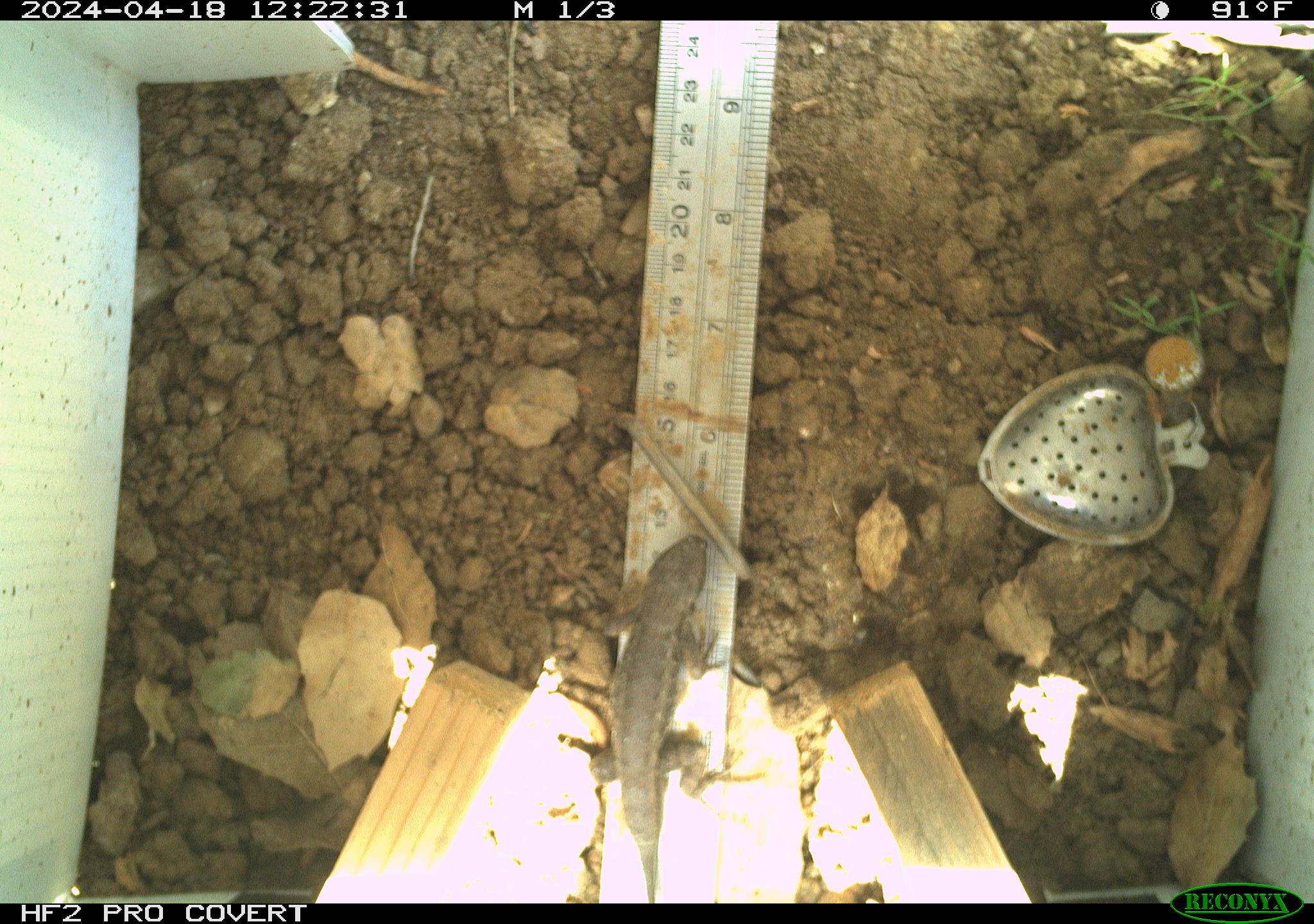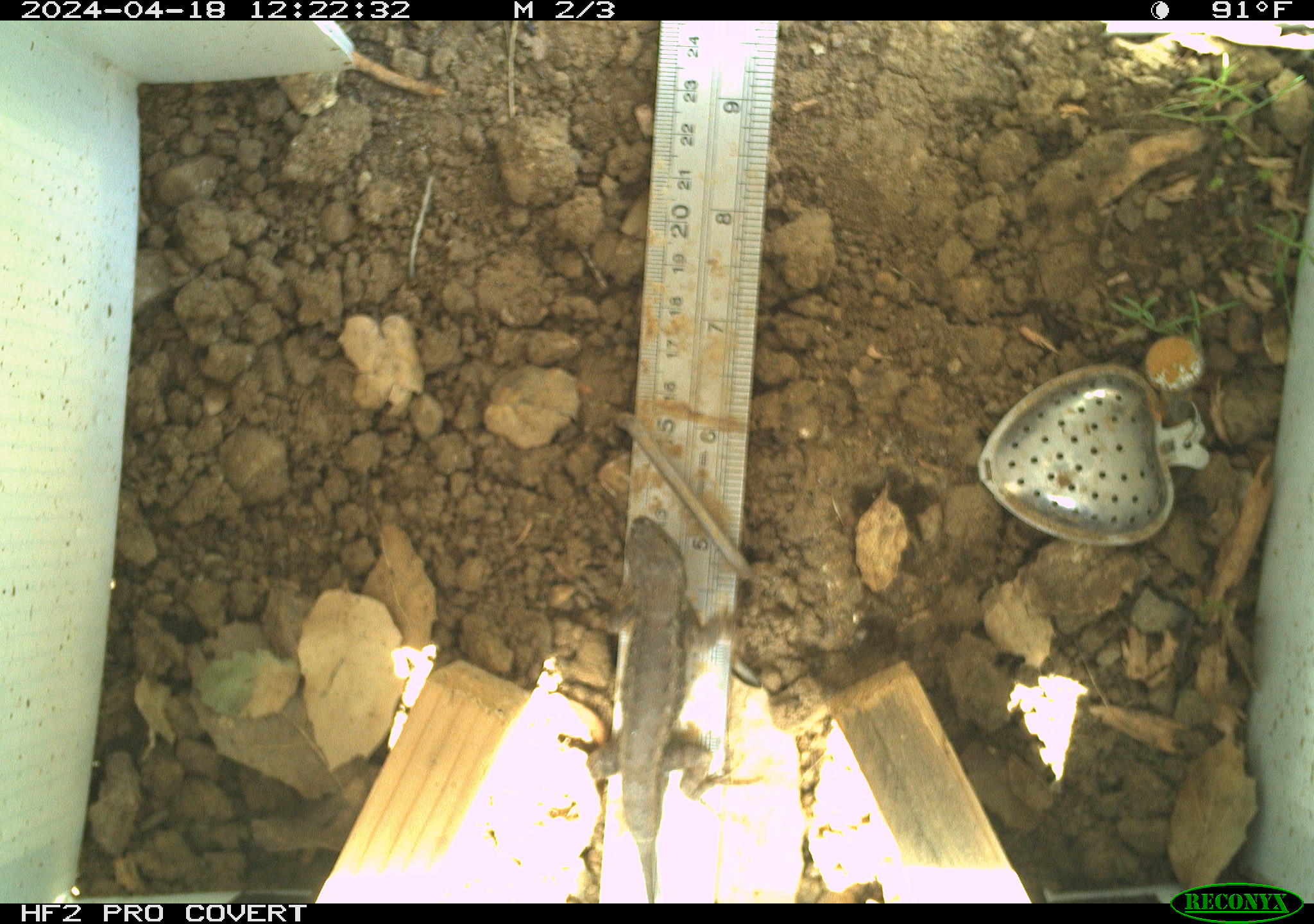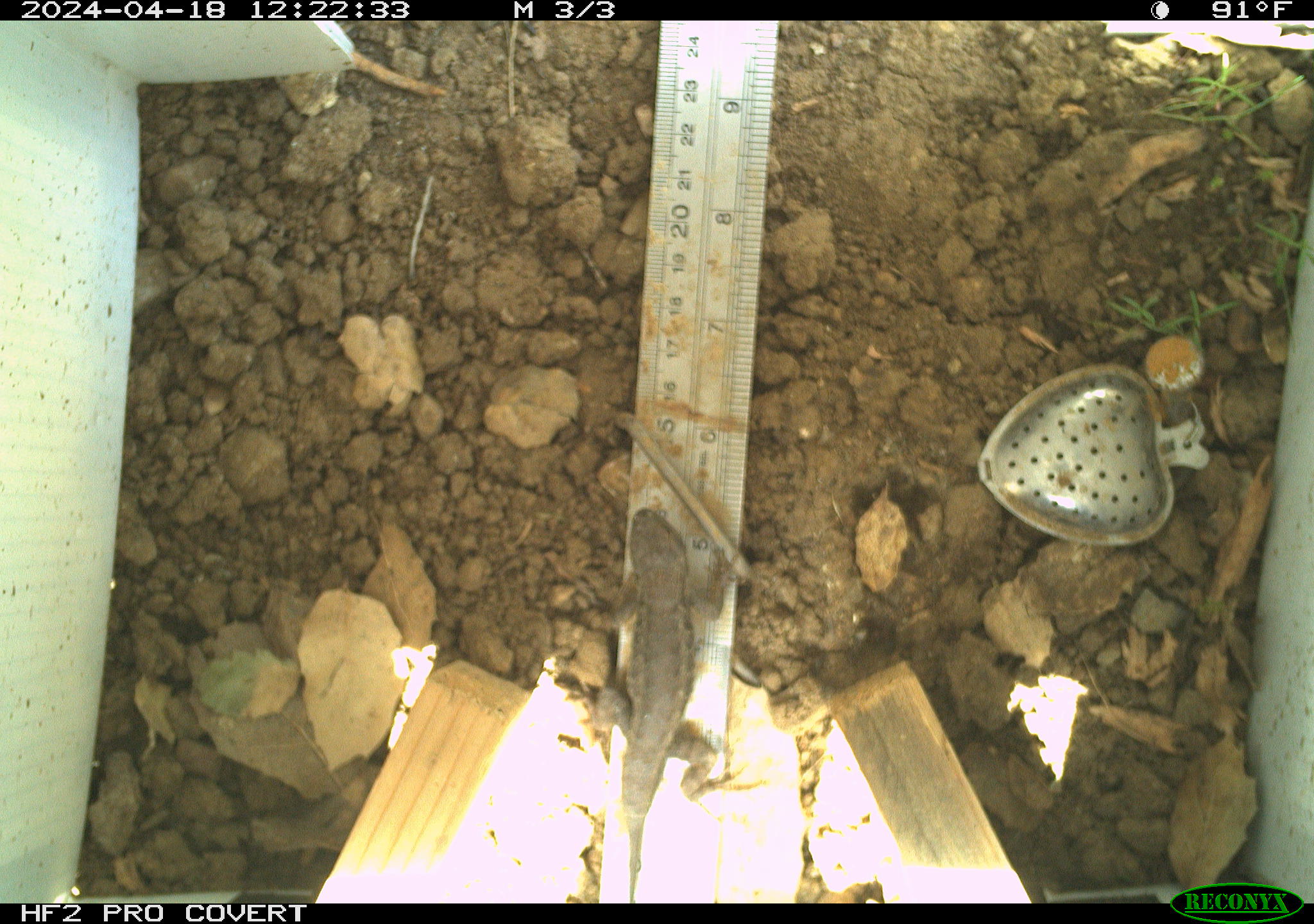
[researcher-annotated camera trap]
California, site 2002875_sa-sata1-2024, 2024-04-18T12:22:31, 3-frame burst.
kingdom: Animalia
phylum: Chordata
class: Reptilia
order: Squamata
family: Phrynosomatidae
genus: Sceloporus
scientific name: Sceloporus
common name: spiny lizards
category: sceloporus species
Sceloporus species (spiny lizards) (Sceloporus).